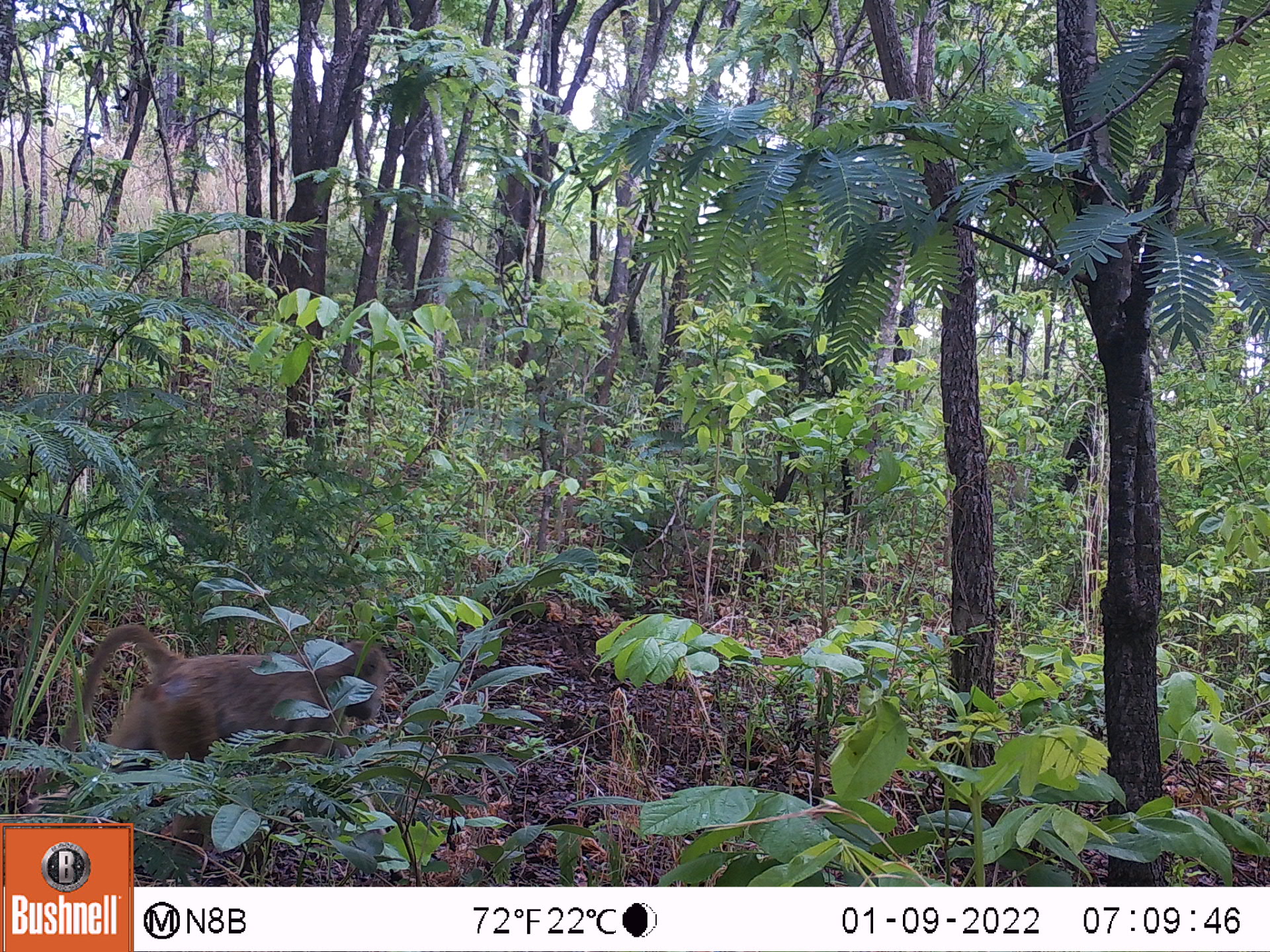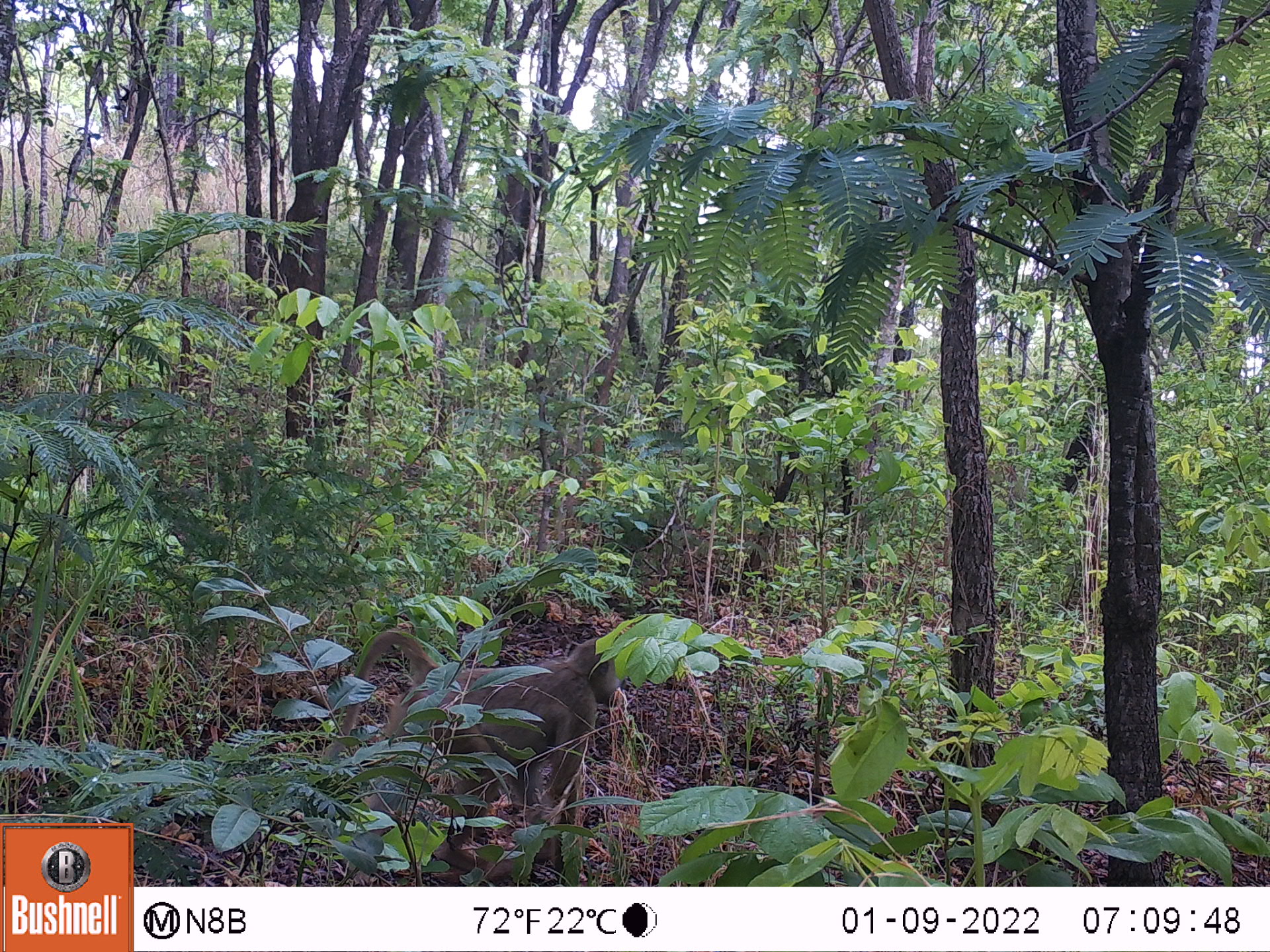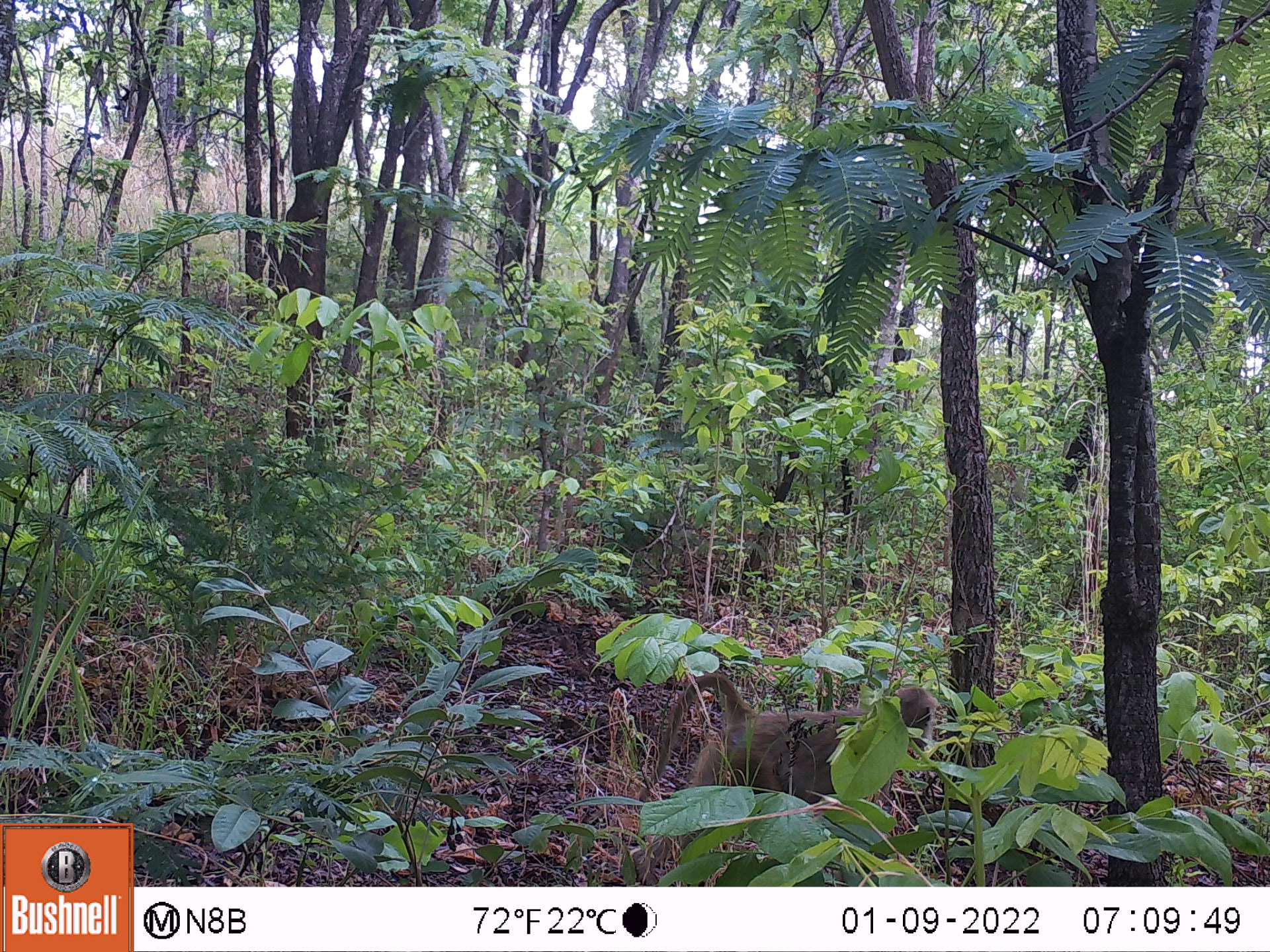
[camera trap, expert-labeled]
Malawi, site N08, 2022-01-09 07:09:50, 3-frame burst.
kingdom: Animalia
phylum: Chordata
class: Mammalia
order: Primates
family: Cercopithecidae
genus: Papio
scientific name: Papio cynocephalus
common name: yellow baboon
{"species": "yellow baboon (Papio cynocephalus)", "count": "1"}